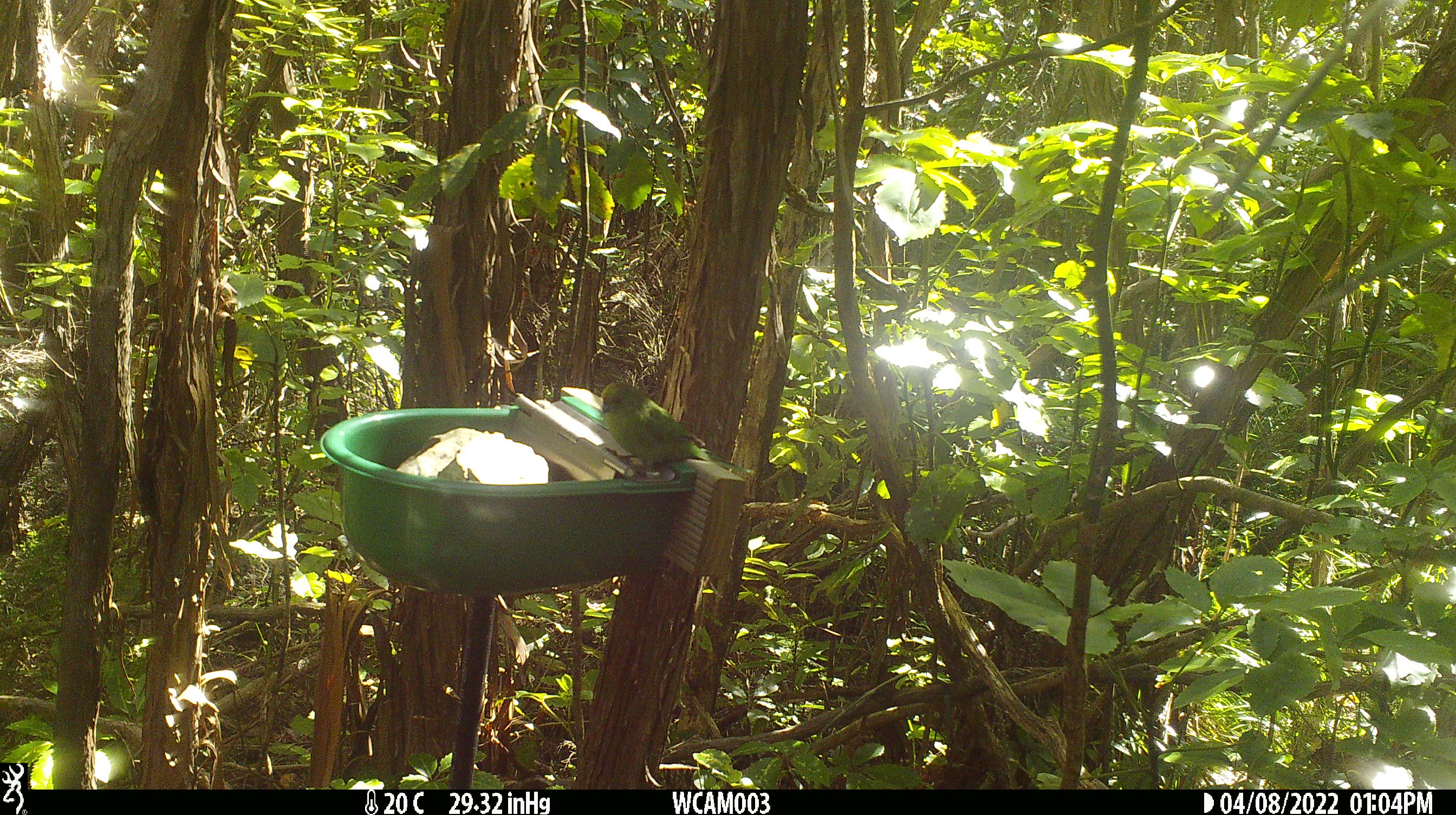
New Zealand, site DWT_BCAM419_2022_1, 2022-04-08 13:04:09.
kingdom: Animalia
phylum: Chordata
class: Aves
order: Psittaciformes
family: Psittaculidae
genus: Cyanoramphus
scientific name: Cyanoramphus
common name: parakeet